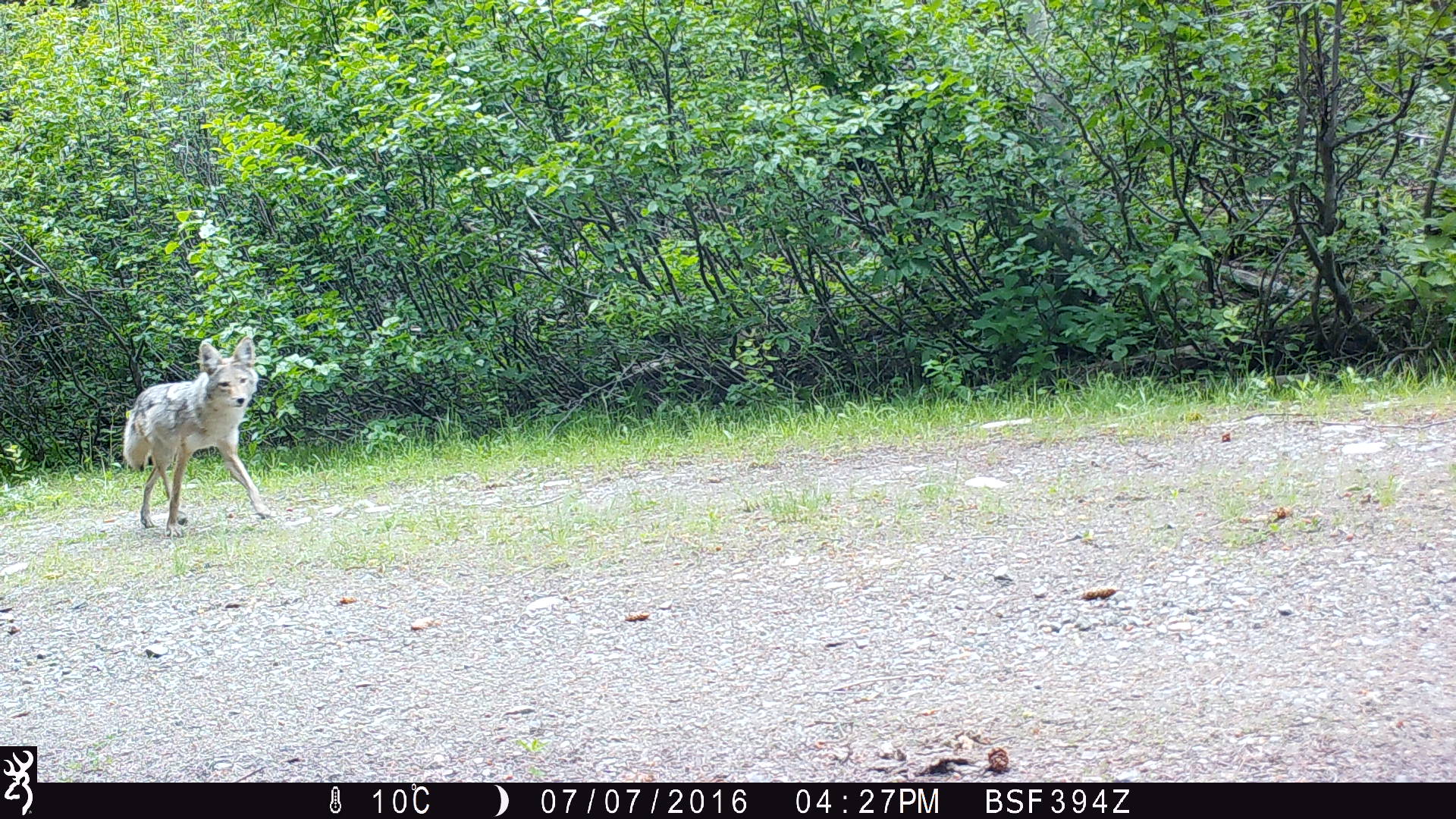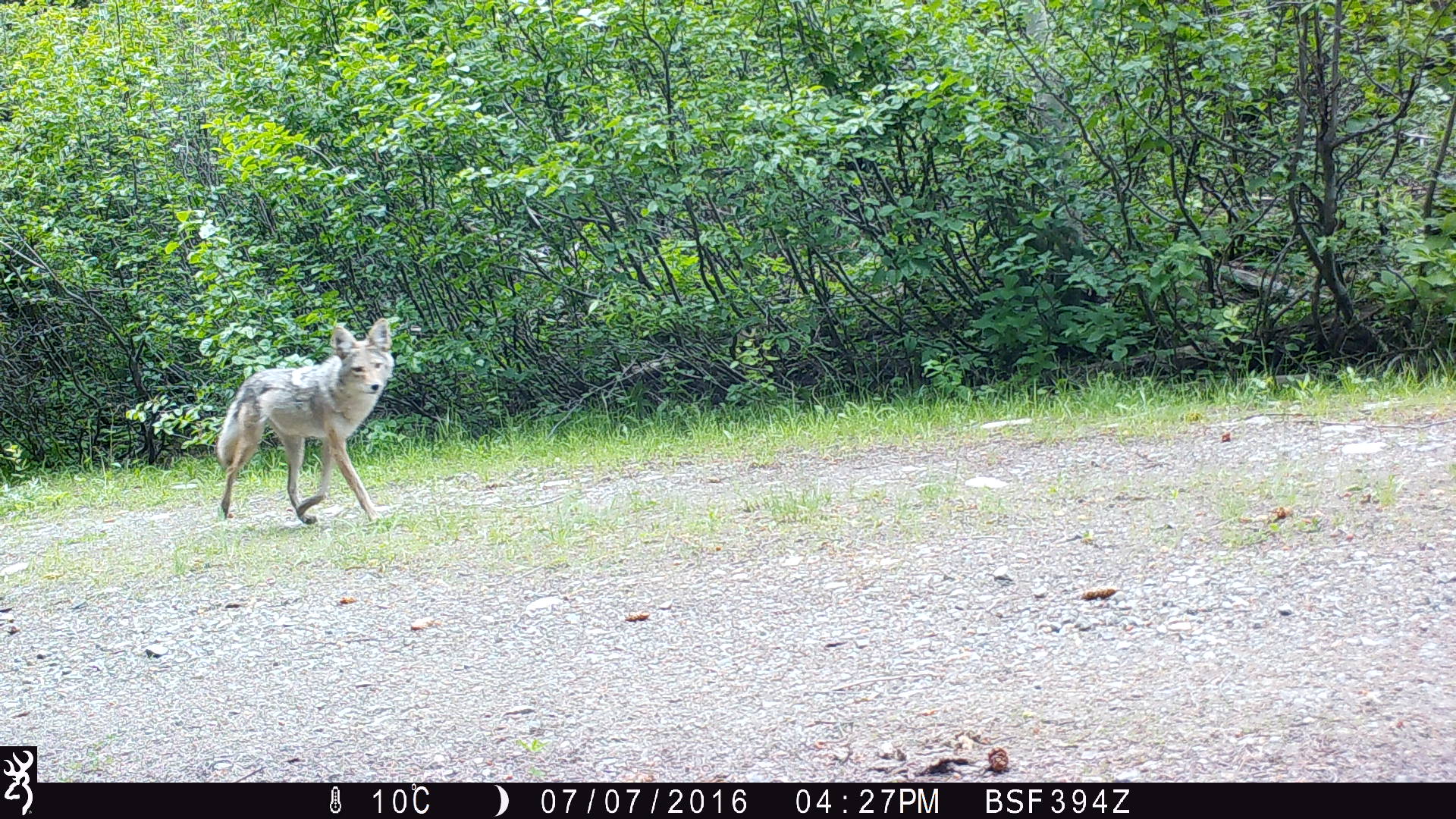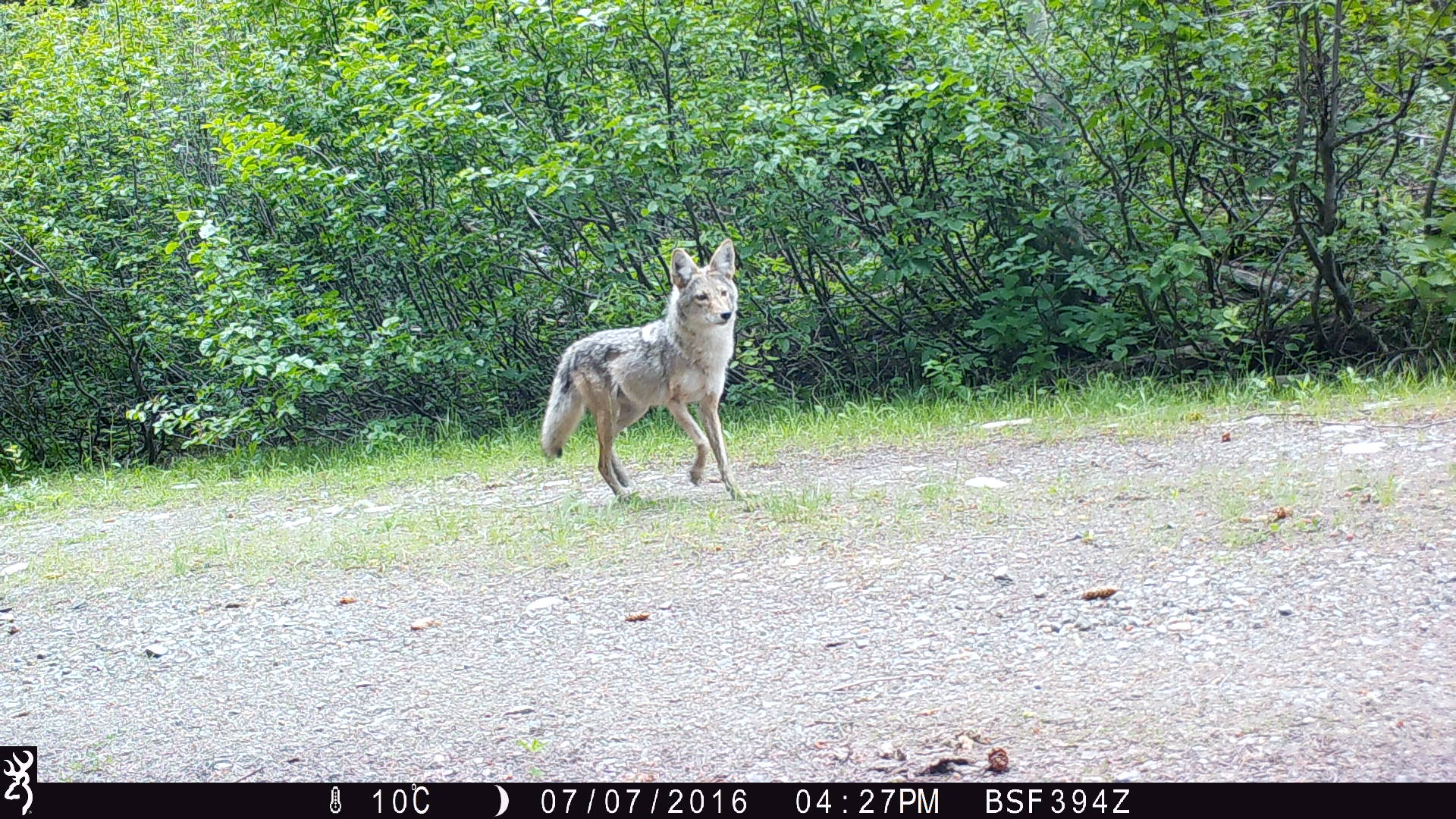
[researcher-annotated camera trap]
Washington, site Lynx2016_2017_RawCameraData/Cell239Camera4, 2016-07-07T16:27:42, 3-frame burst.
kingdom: Animalia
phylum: Chordata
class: Mammalia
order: Carnivora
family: Canidae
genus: Canis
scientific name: Canis latrans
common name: coyote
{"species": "Canis latrans (coyote)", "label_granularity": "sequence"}